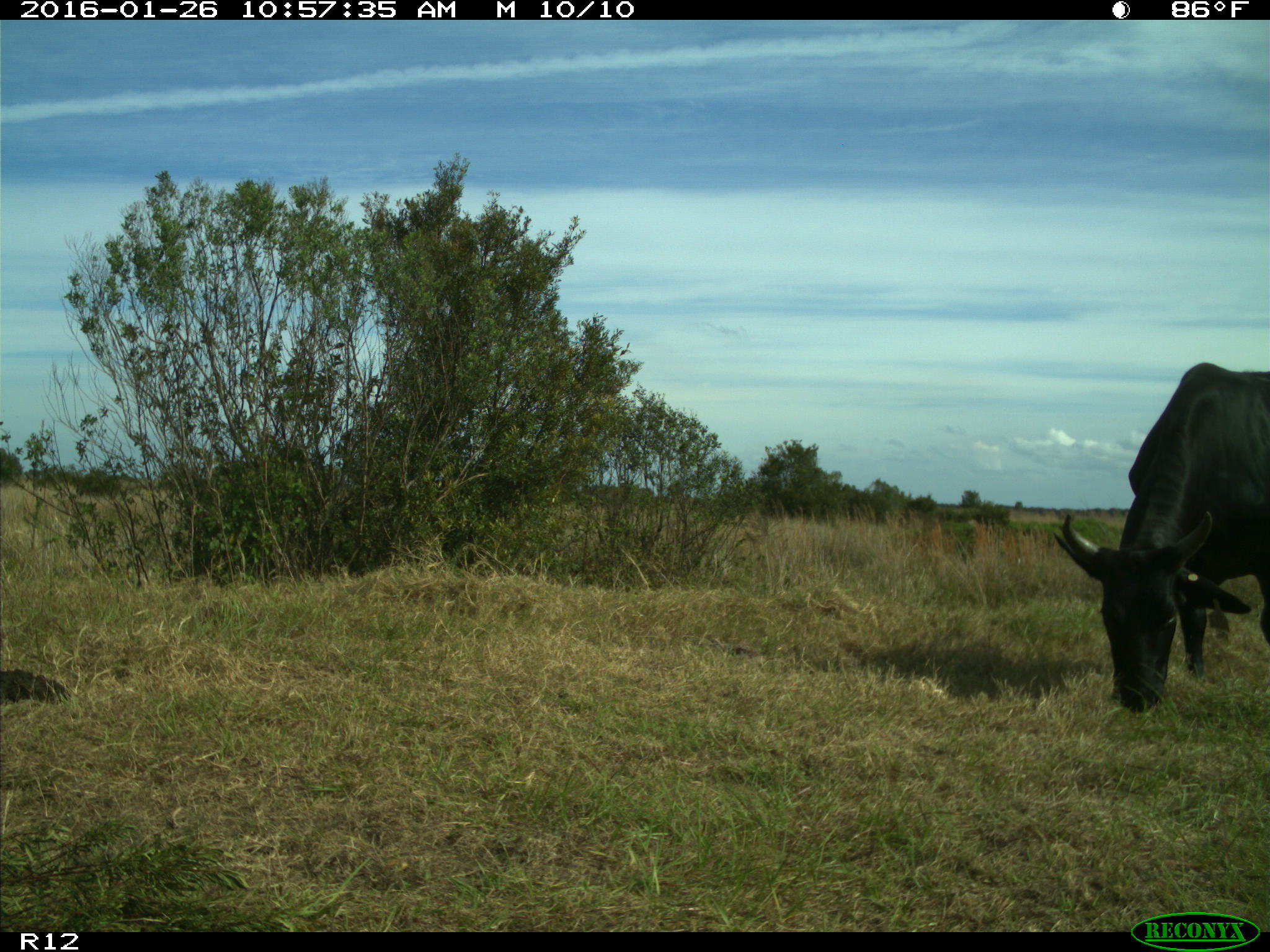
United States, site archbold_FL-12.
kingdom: Animalia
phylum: Chordata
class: Mammalia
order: Artiodactyla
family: Bovidae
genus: Bos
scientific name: Bos taurus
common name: domestic cow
Bos taurus (domestic cow).